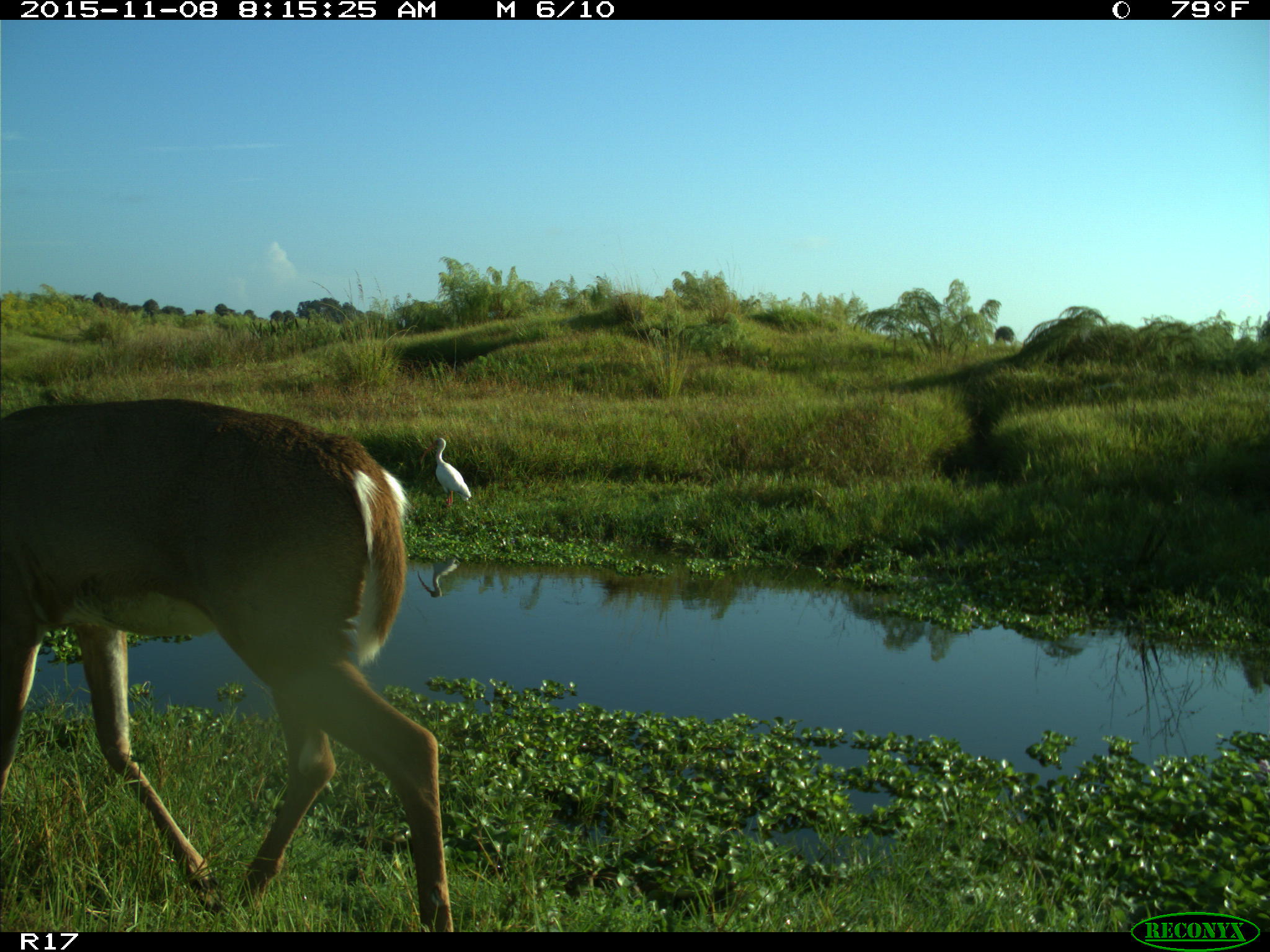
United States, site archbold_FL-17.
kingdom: Animalia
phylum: Chordata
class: Mammalia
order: Artiodactyla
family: Cervidae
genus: Odocoileus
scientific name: Odocoileus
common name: deer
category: unidentified deer